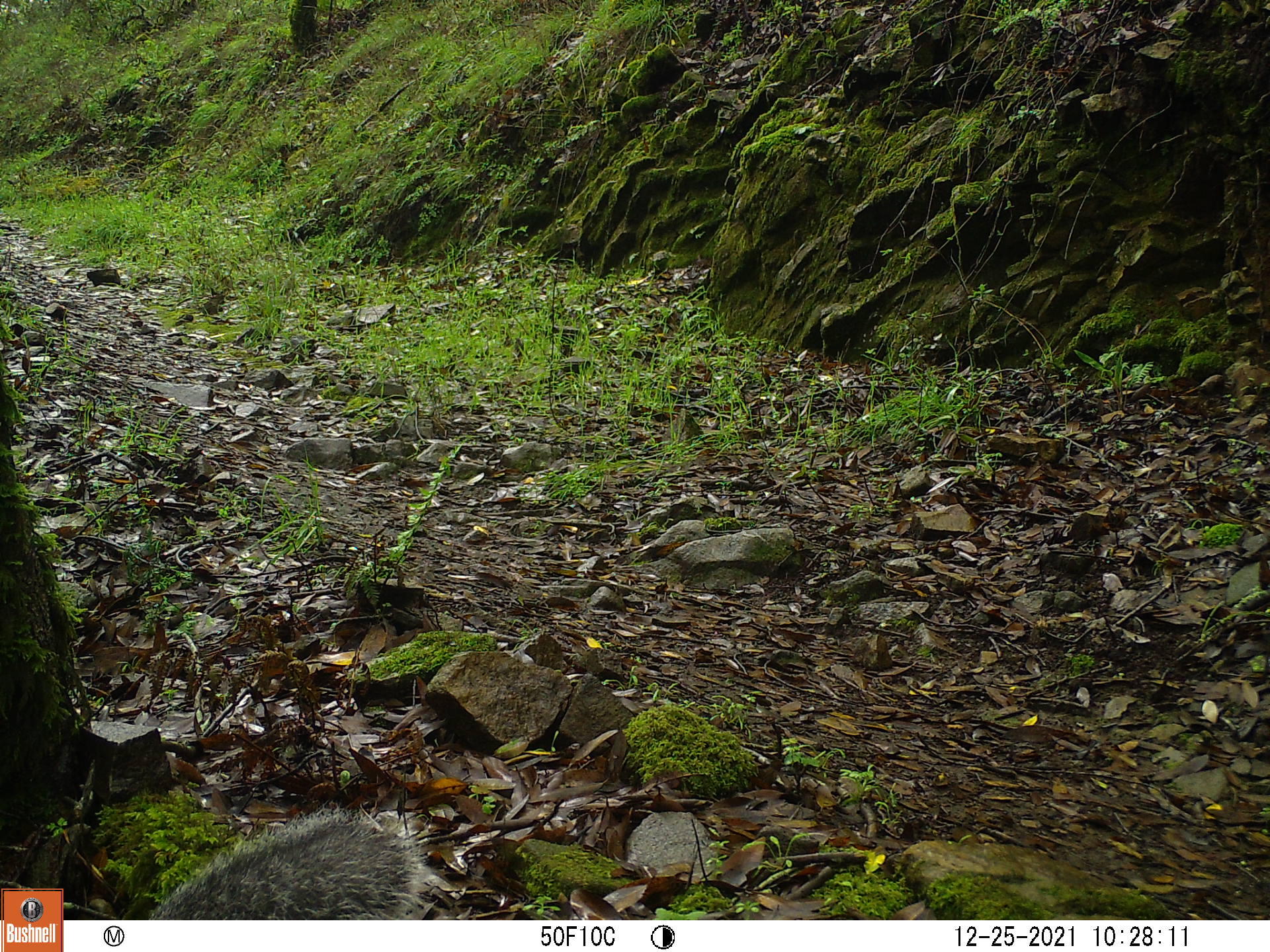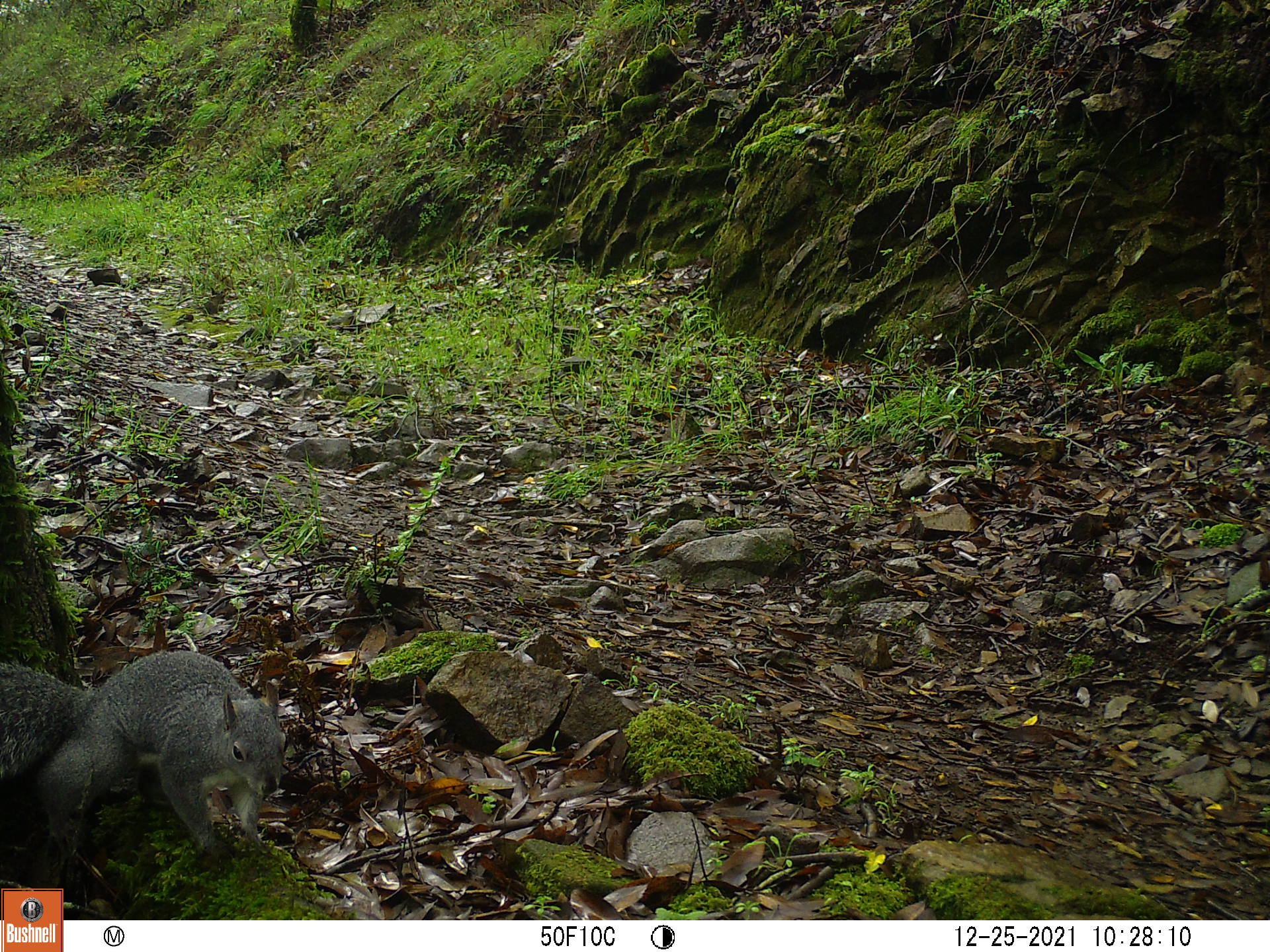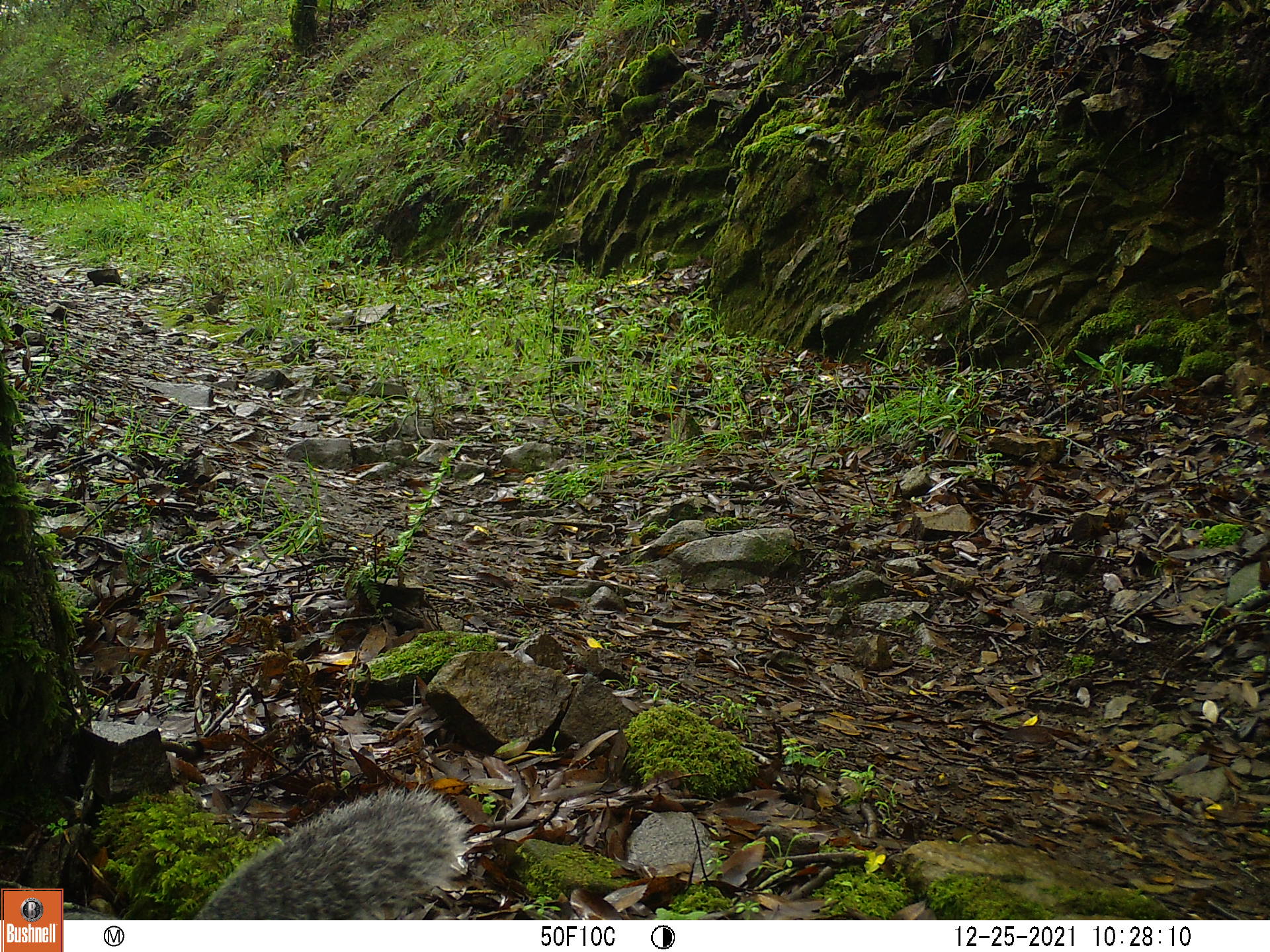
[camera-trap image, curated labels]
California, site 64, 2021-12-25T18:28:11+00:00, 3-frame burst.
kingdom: Animalia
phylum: Chordata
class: Mammalia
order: Rodentia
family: Sciuridae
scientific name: Sciuridae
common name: squirrel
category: unknown squirrel